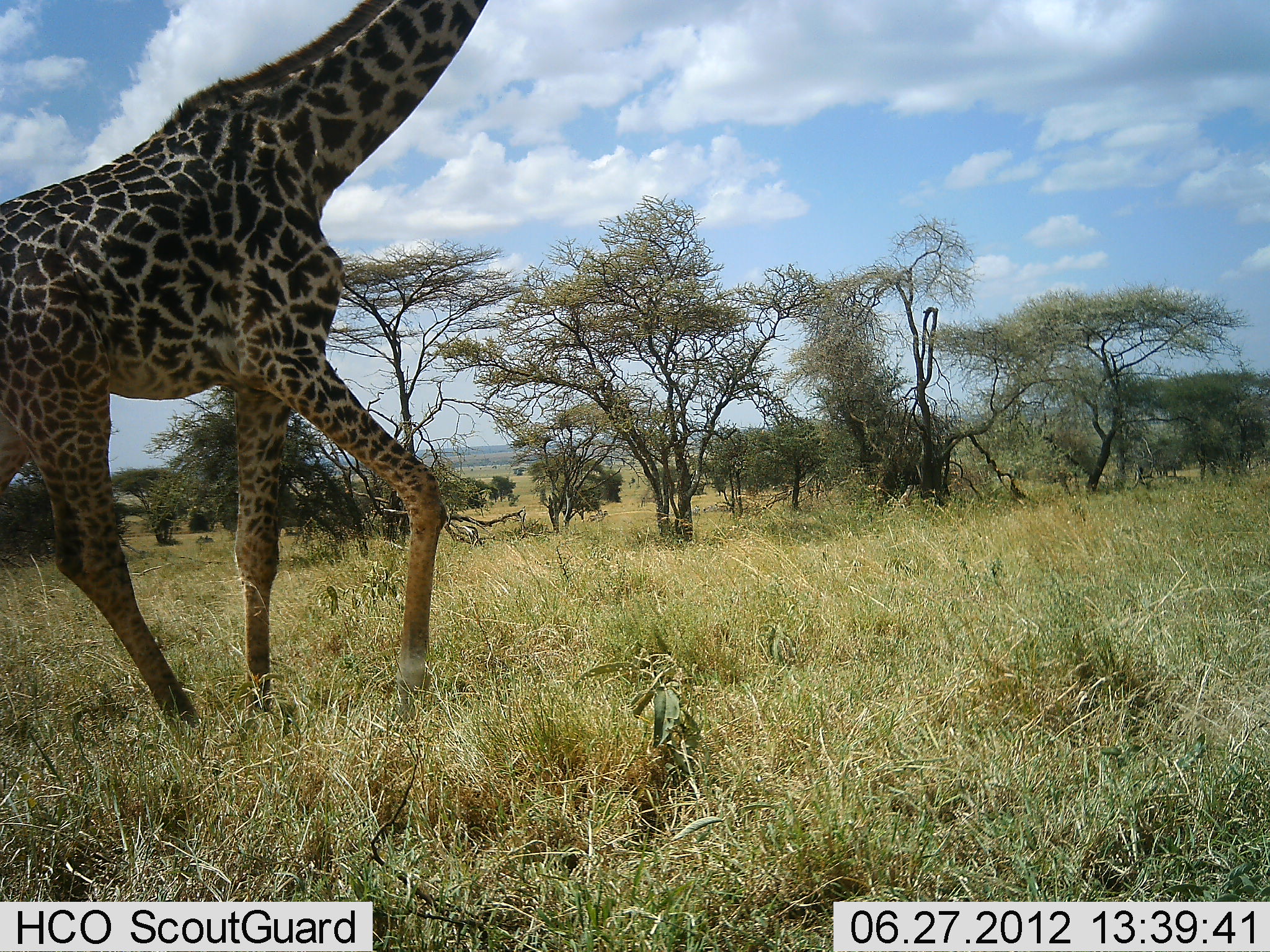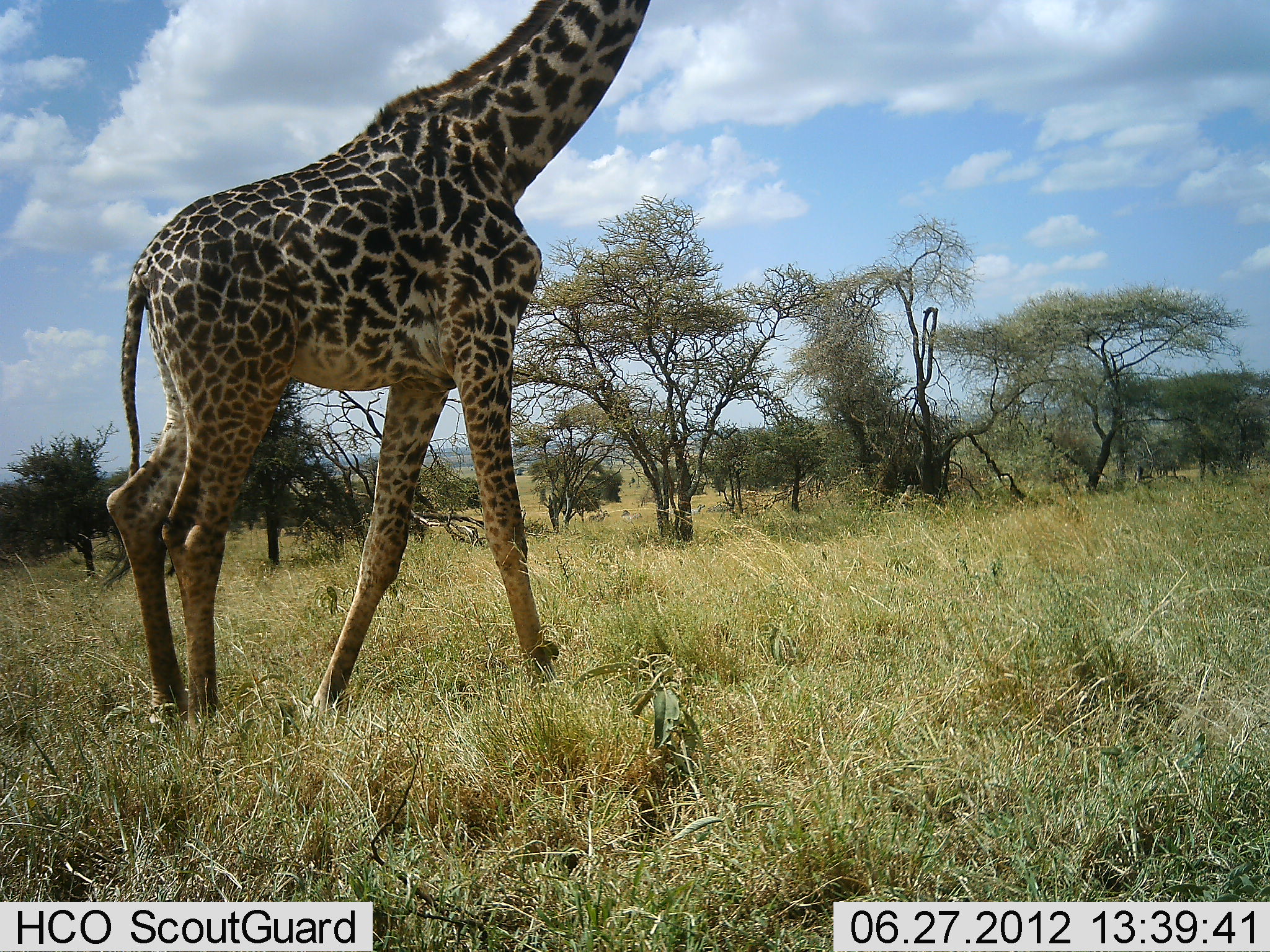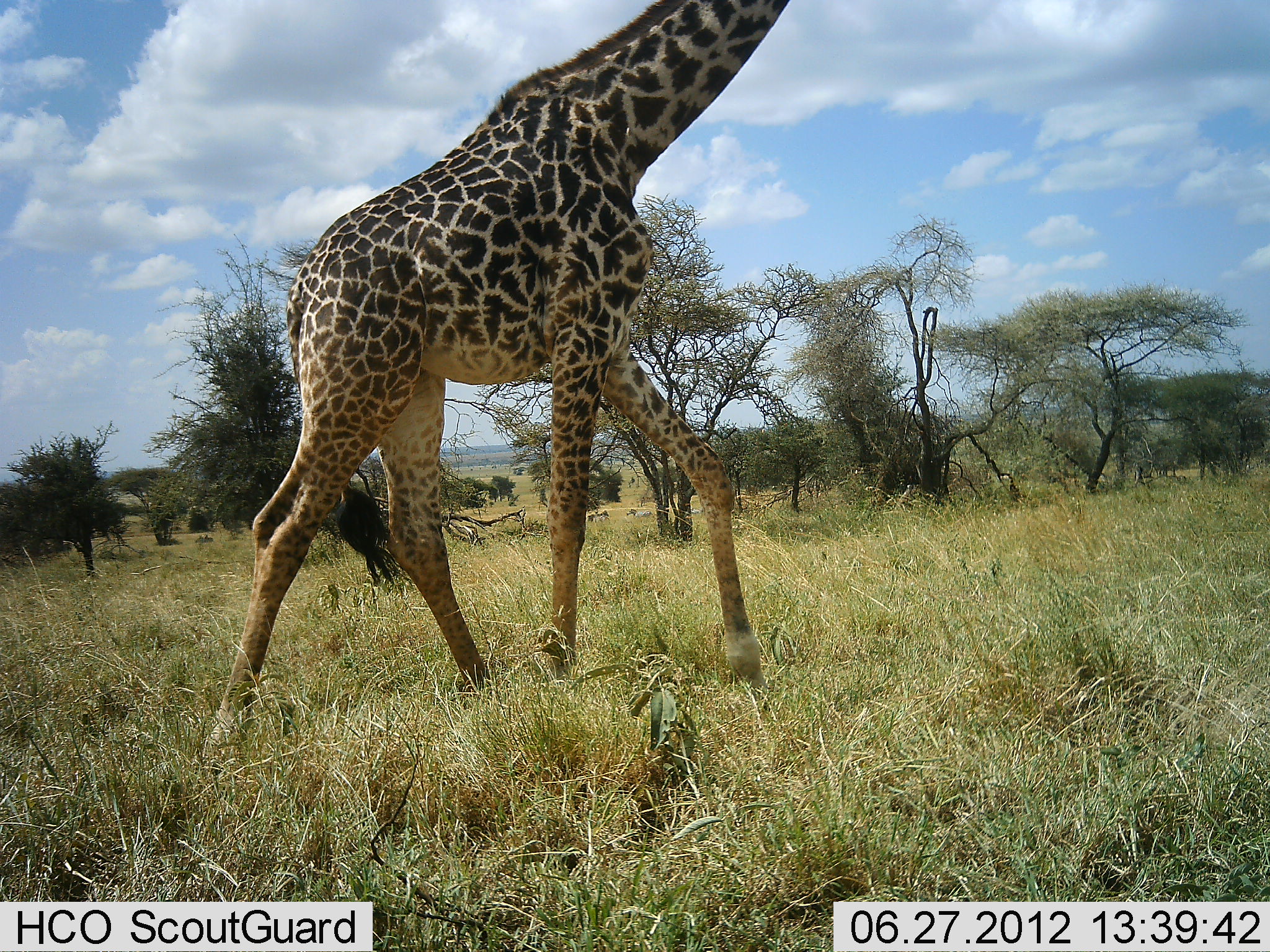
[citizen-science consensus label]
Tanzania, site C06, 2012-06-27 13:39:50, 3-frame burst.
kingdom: Animalia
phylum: Chordata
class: Mammalia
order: Artiodactyla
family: Giraffidae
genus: Giraffa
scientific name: Giraffa camelopardalis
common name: giraffe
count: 1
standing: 0%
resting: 0%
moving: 100%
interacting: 0%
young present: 0%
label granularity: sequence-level